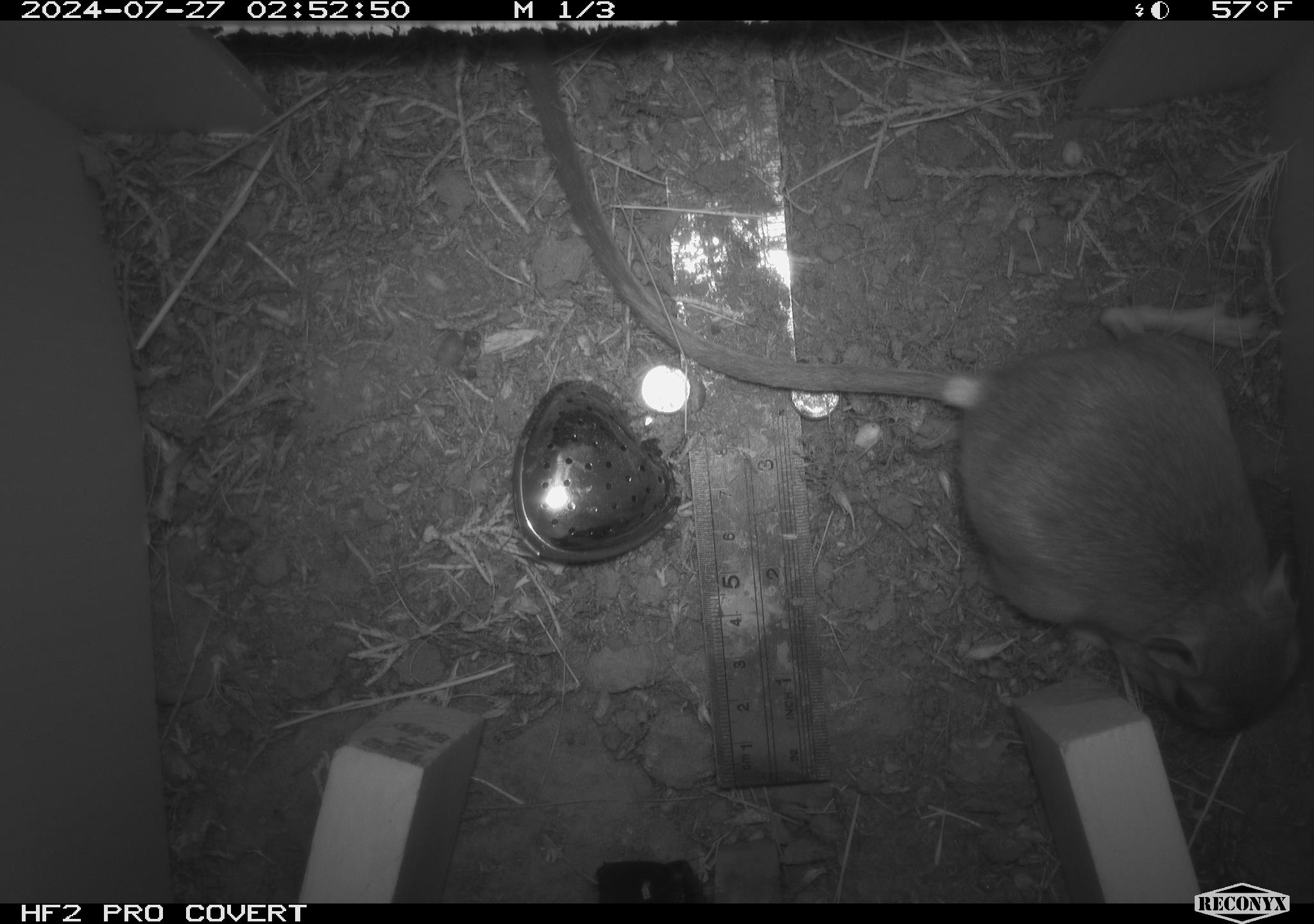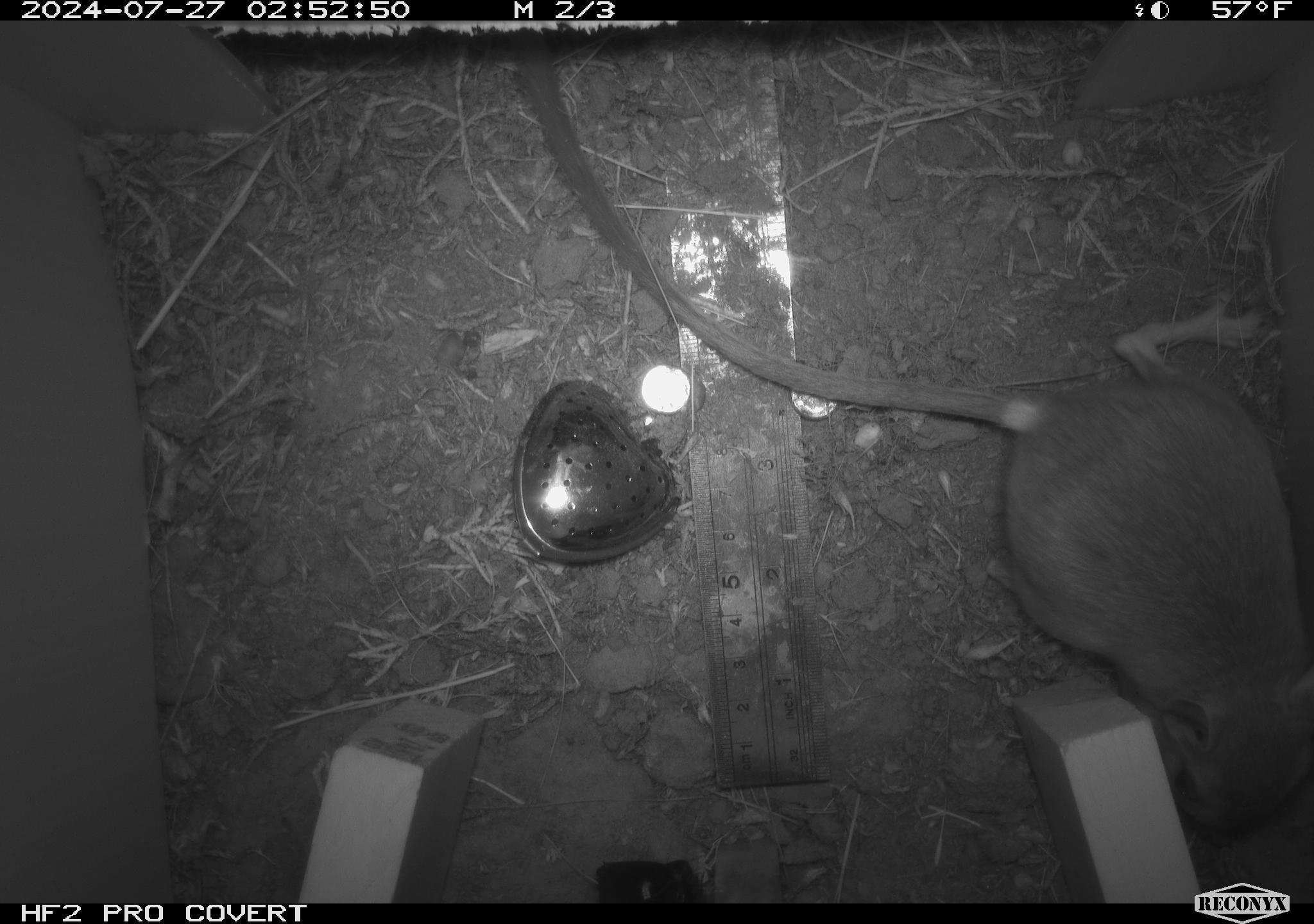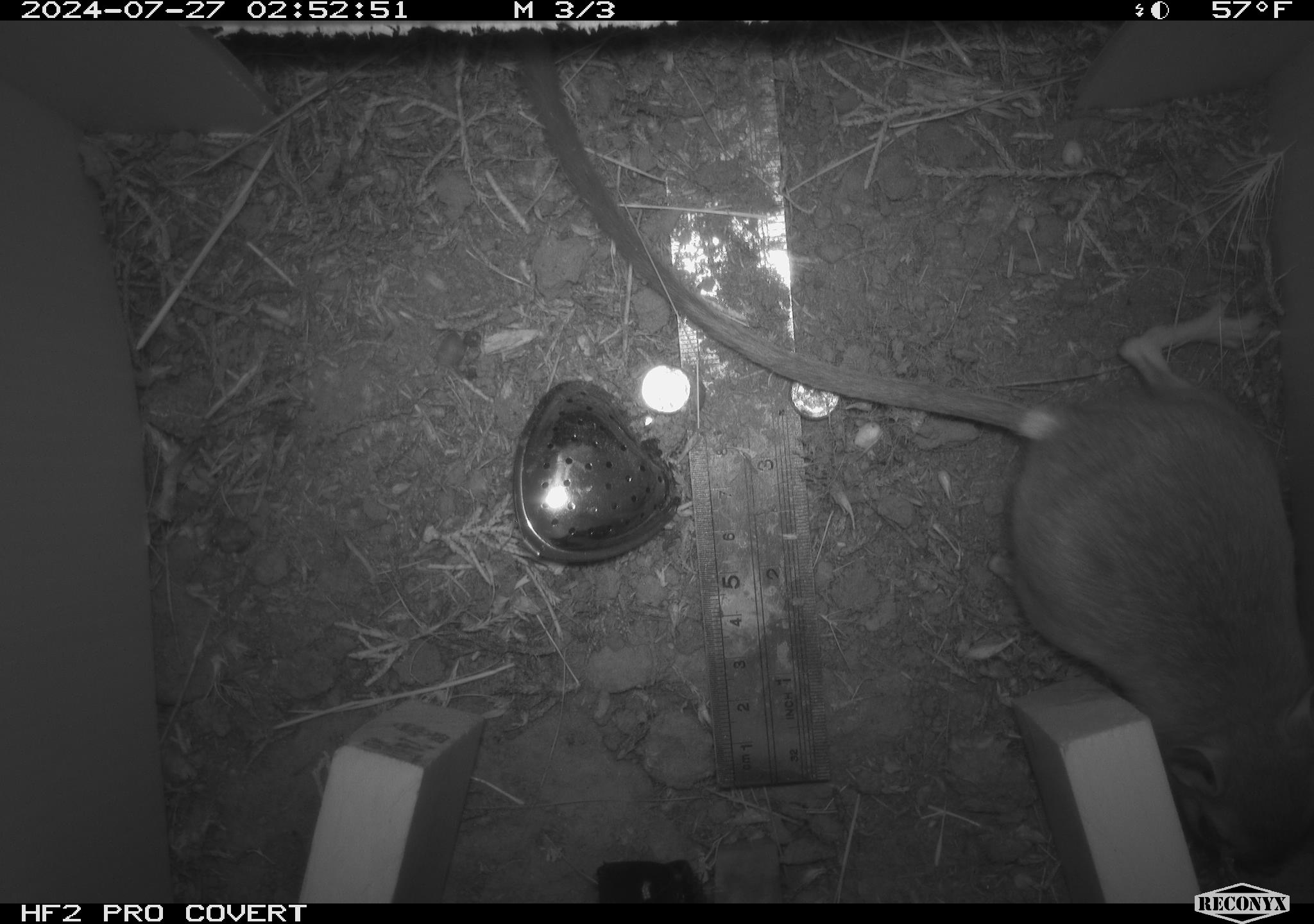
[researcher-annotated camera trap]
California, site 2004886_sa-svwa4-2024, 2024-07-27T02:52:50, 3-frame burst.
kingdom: Animalia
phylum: Chordata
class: Mammalia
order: Rodentia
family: Heteromyidae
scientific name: Heteromyidae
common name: kangaroo rats and pocket mice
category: heteromyidae family